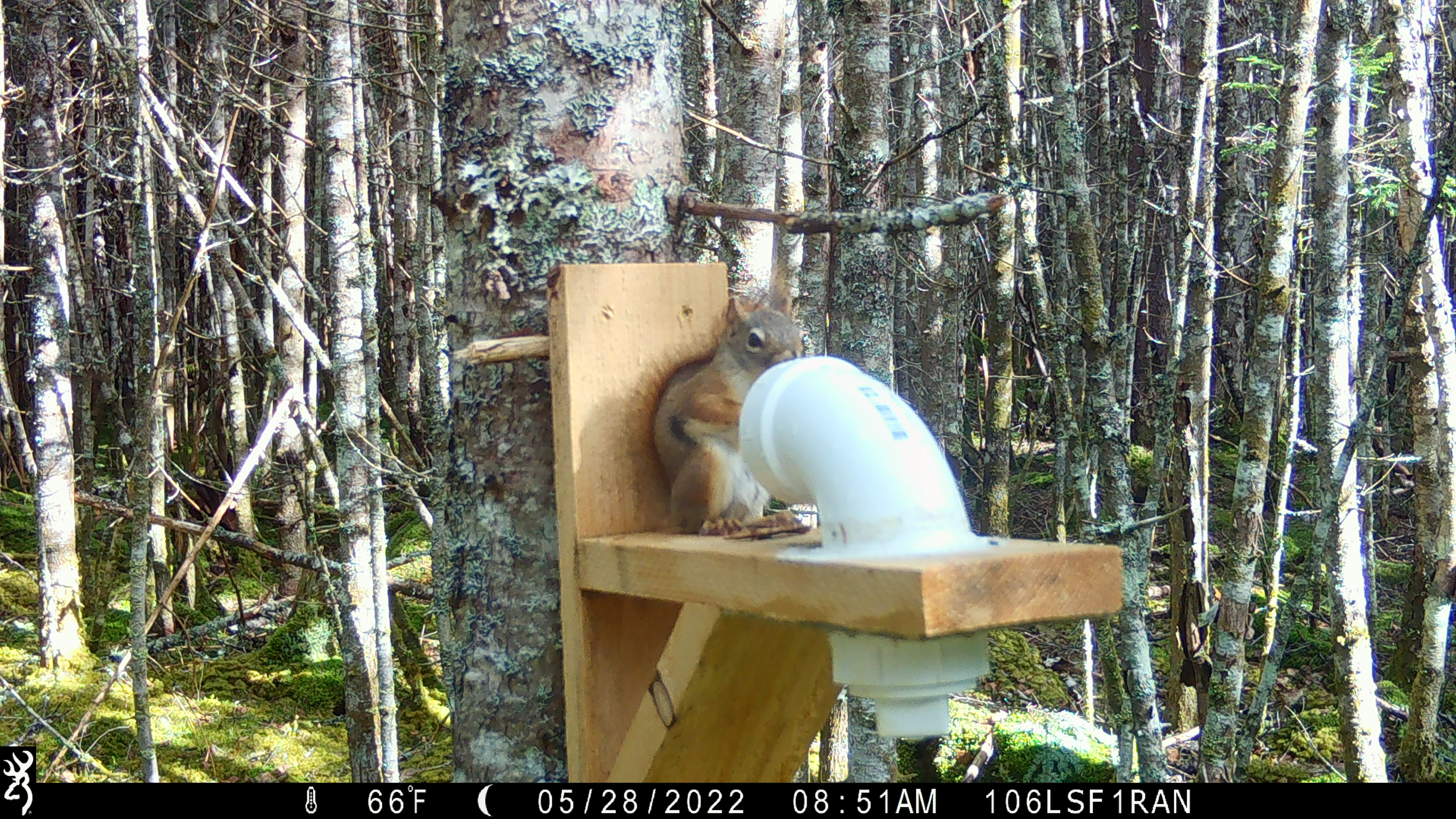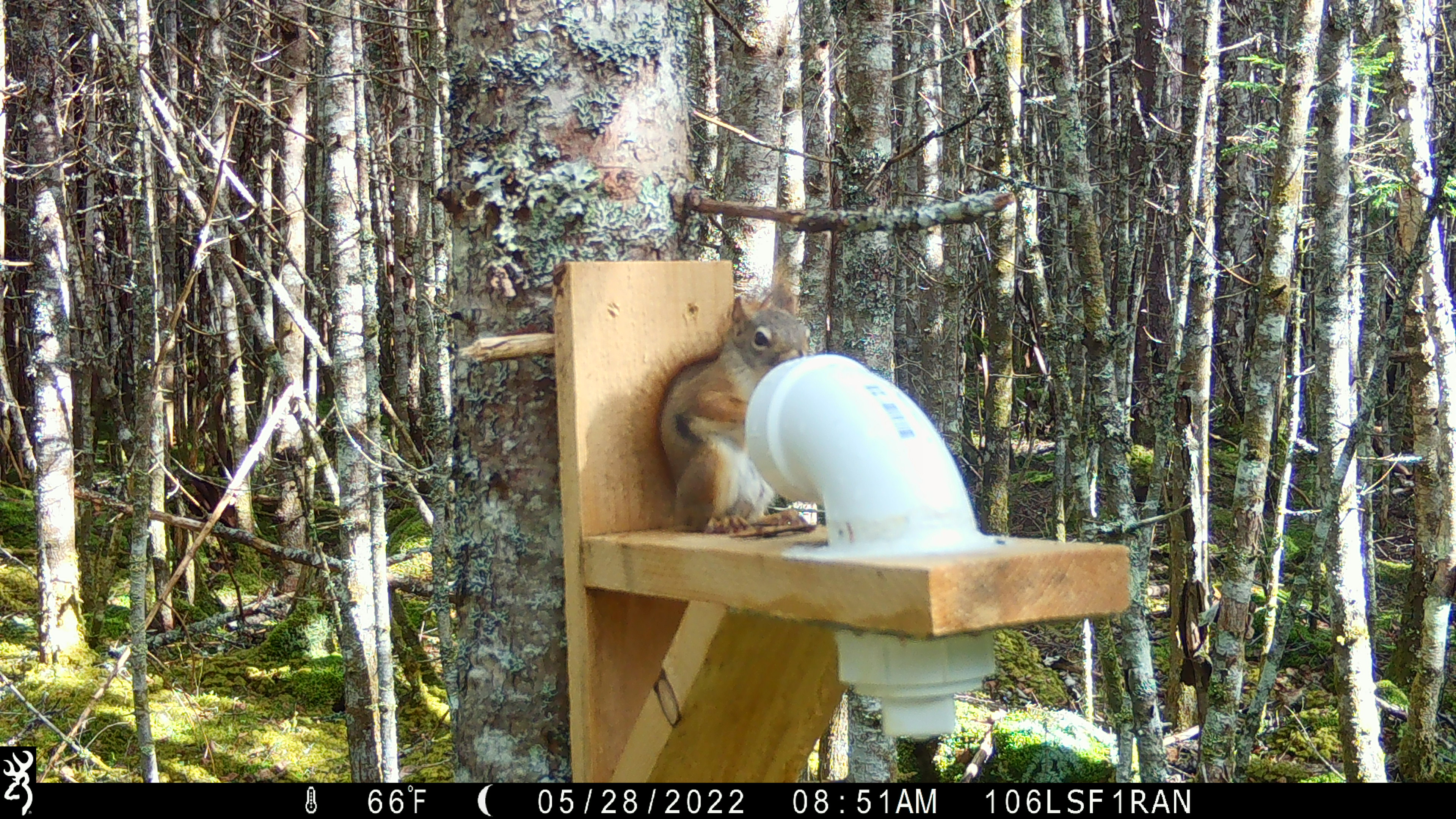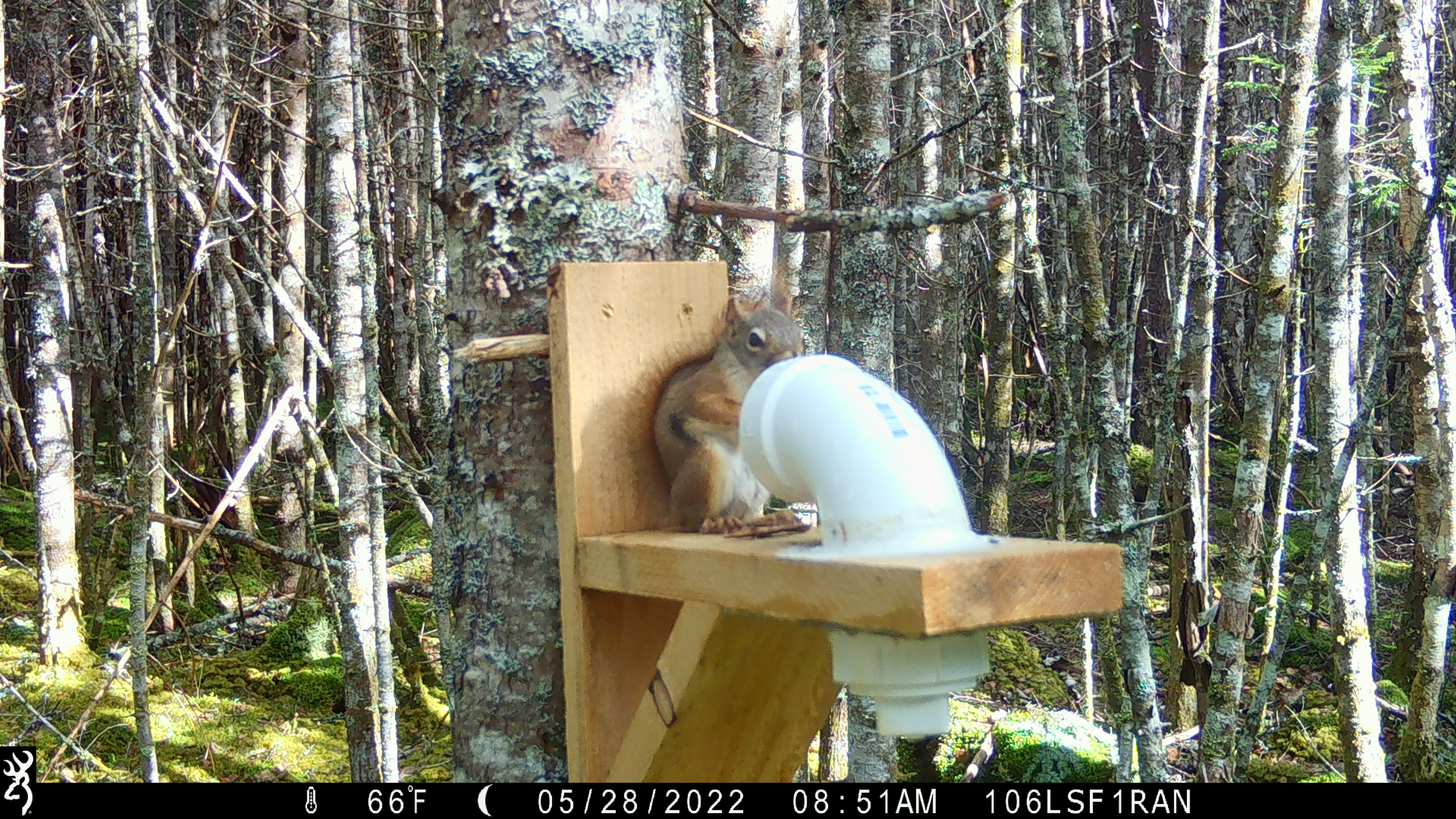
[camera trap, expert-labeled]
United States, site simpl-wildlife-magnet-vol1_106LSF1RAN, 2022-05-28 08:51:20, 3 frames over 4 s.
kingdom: Animalia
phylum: Chordata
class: Mammalia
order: Rodentia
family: Sciuridae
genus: Tamiasciurus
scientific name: Tamiasciurus hudsonicus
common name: red squirrel